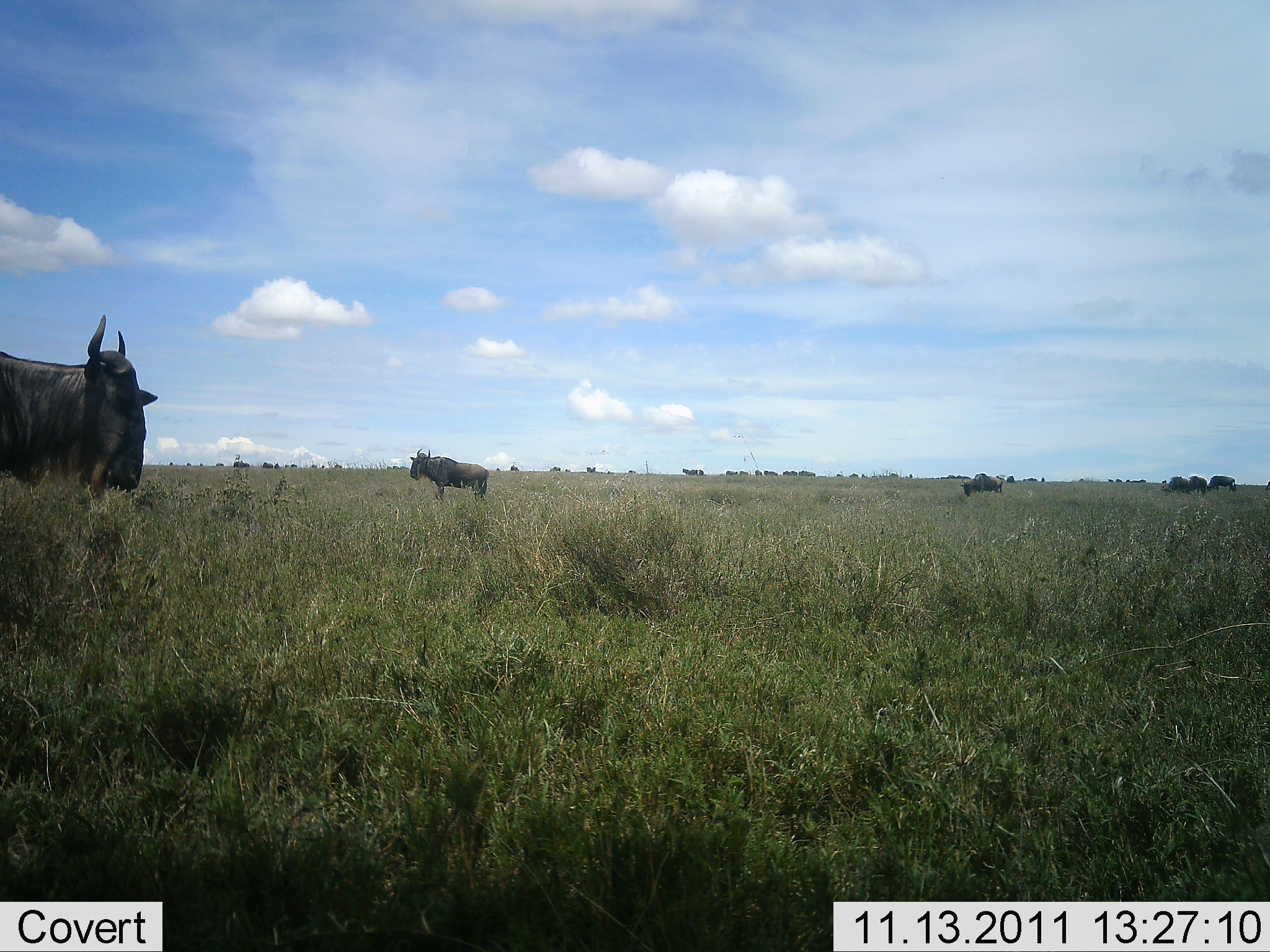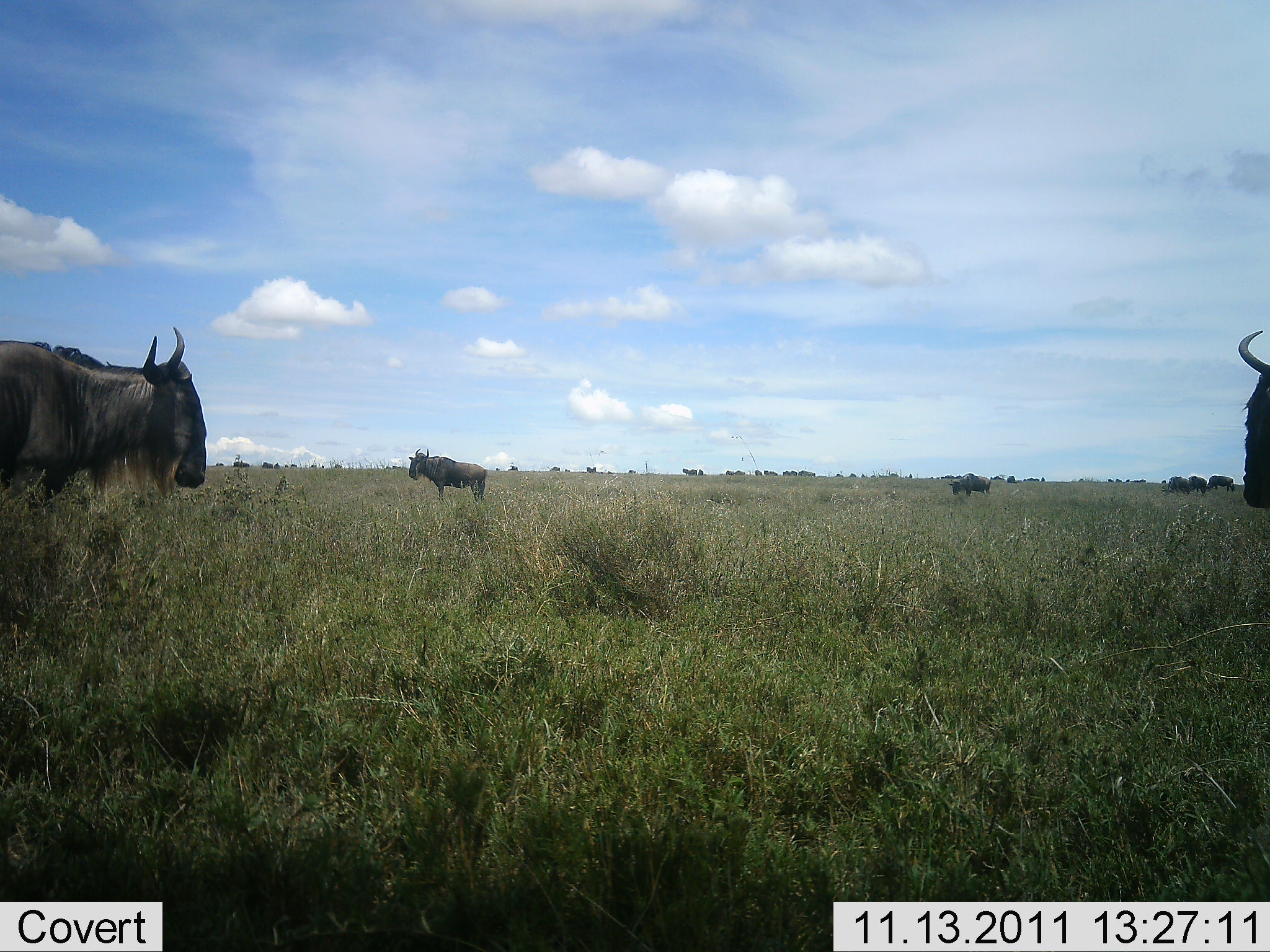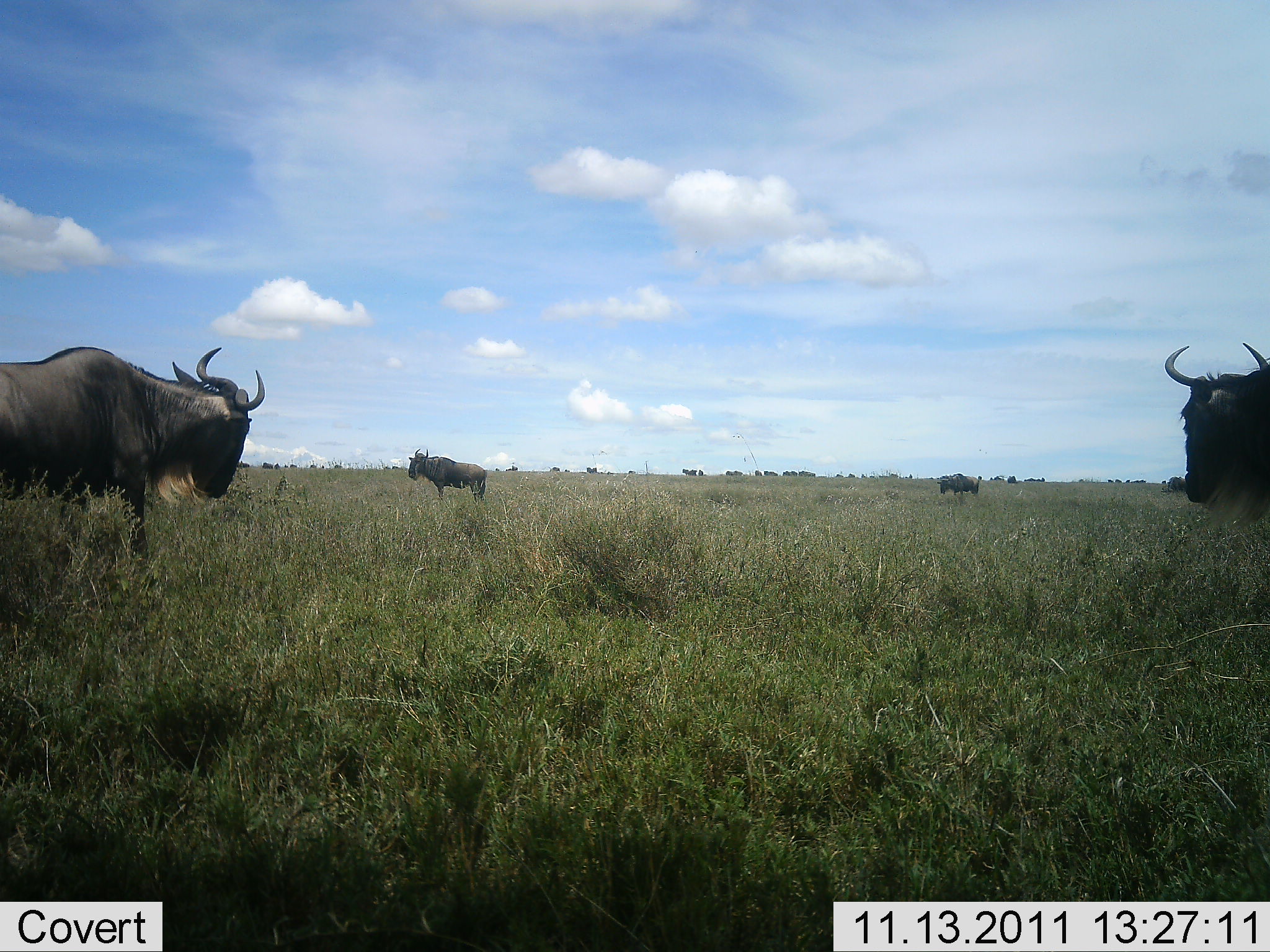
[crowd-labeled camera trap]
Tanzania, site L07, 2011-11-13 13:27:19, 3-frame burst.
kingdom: Animalia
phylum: Chordata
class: Mammalia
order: Artiodactyla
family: Bovidae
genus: Connochaetes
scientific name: Connochaetes taurinus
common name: blue wildebeest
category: wildebeest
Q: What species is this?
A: Wildebeest (blue wildebeest) (Connochaetes taurinus).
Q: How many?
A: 7.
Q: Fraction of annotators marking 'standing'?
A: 57%.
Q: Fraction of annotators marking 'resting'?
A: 0%.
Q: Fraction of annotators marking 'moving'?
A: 100%.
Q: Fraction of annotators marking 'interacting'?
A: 0%.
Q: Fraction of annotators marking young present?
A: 0%.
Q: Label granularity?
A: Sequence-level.